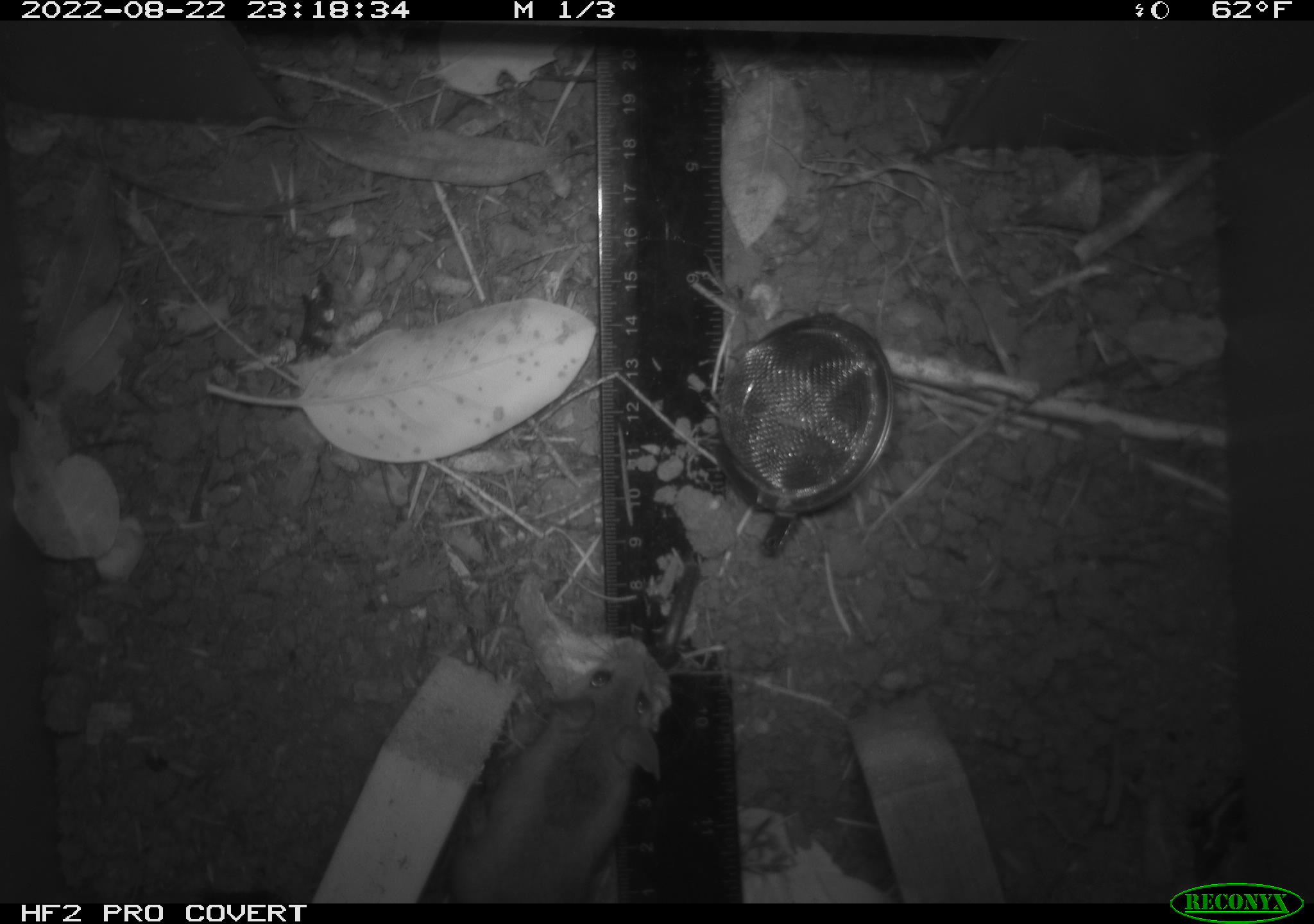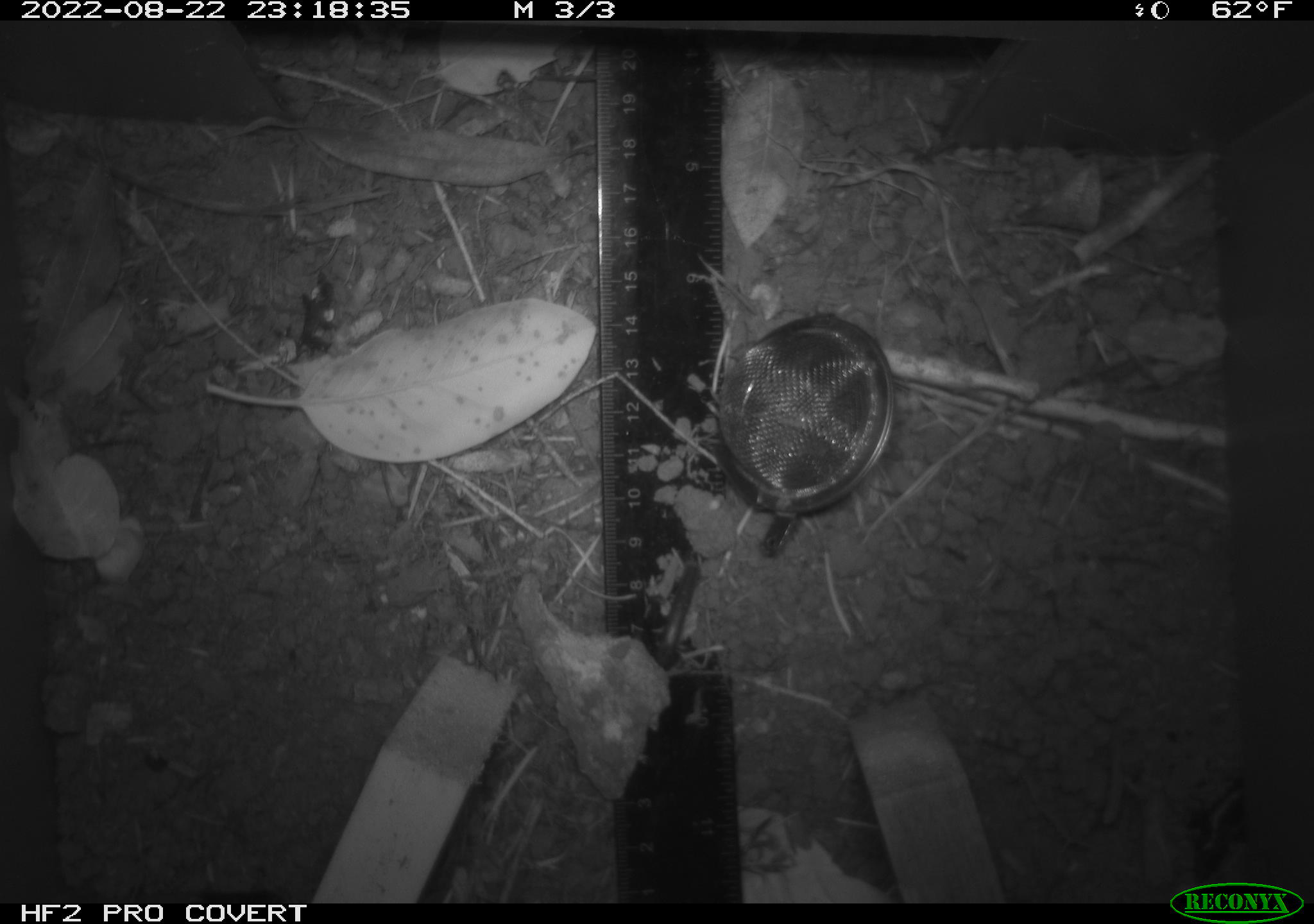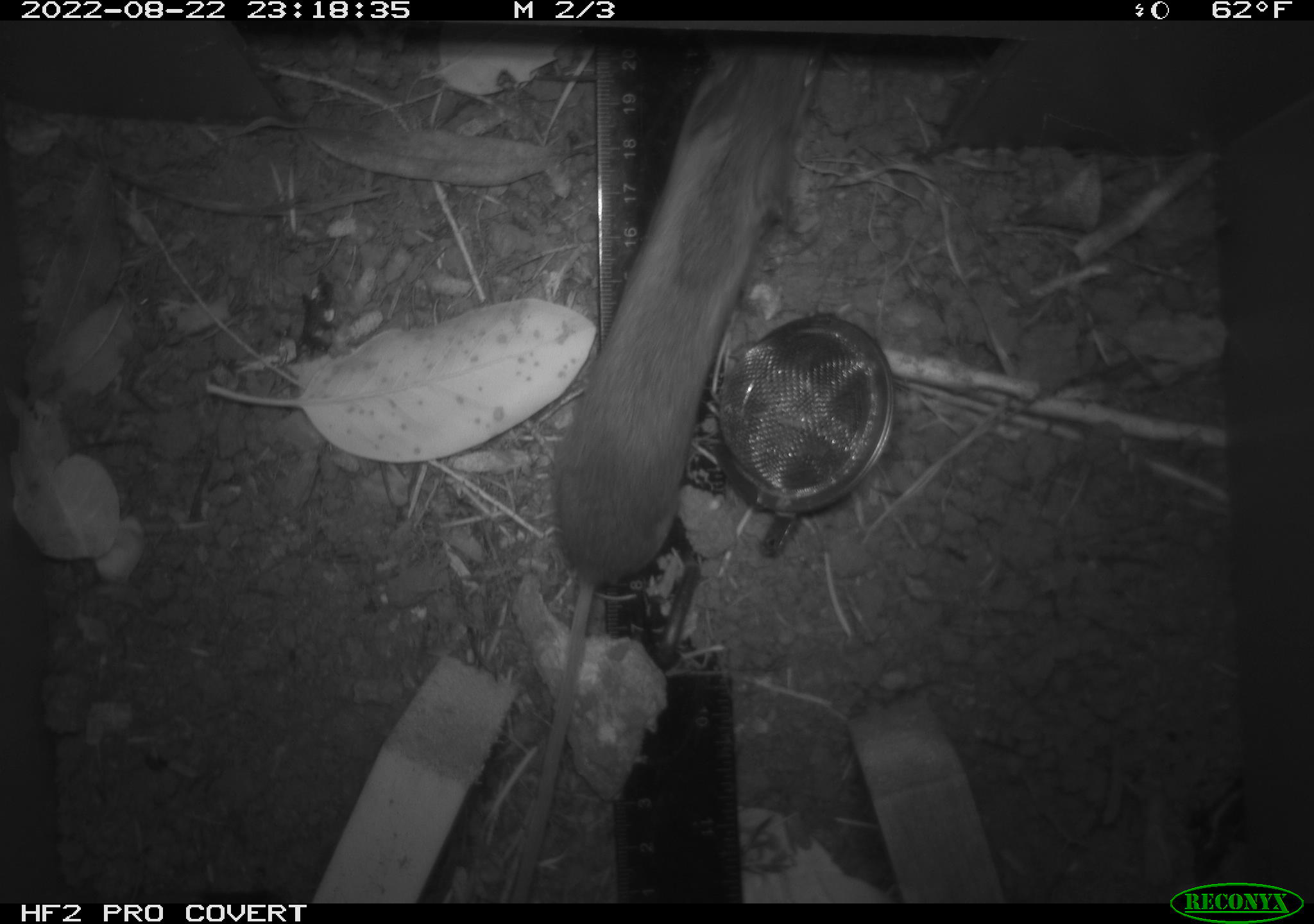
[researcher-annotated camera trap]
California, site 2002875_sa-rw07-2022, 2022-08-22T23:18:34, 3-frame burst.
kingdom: Animalia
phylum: Chordata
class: Mammalia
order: Rodentia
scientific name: Rodentia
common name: mouse species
Mouse species (Rodentia).